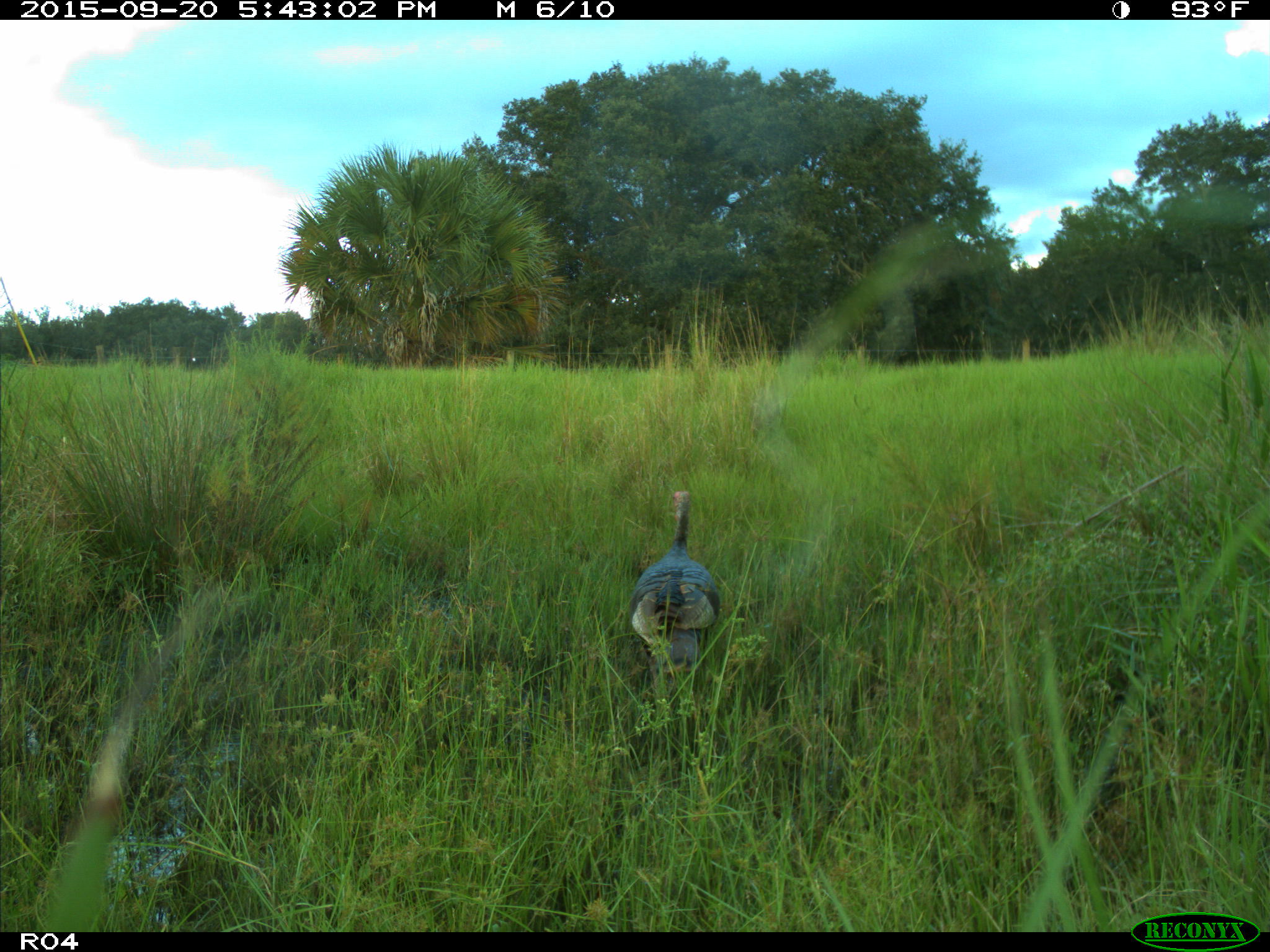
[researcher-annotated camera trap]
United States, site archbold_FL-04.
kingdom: Animalia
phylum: Chordata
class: Aves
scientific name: Aves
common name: birds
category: unidentified bird